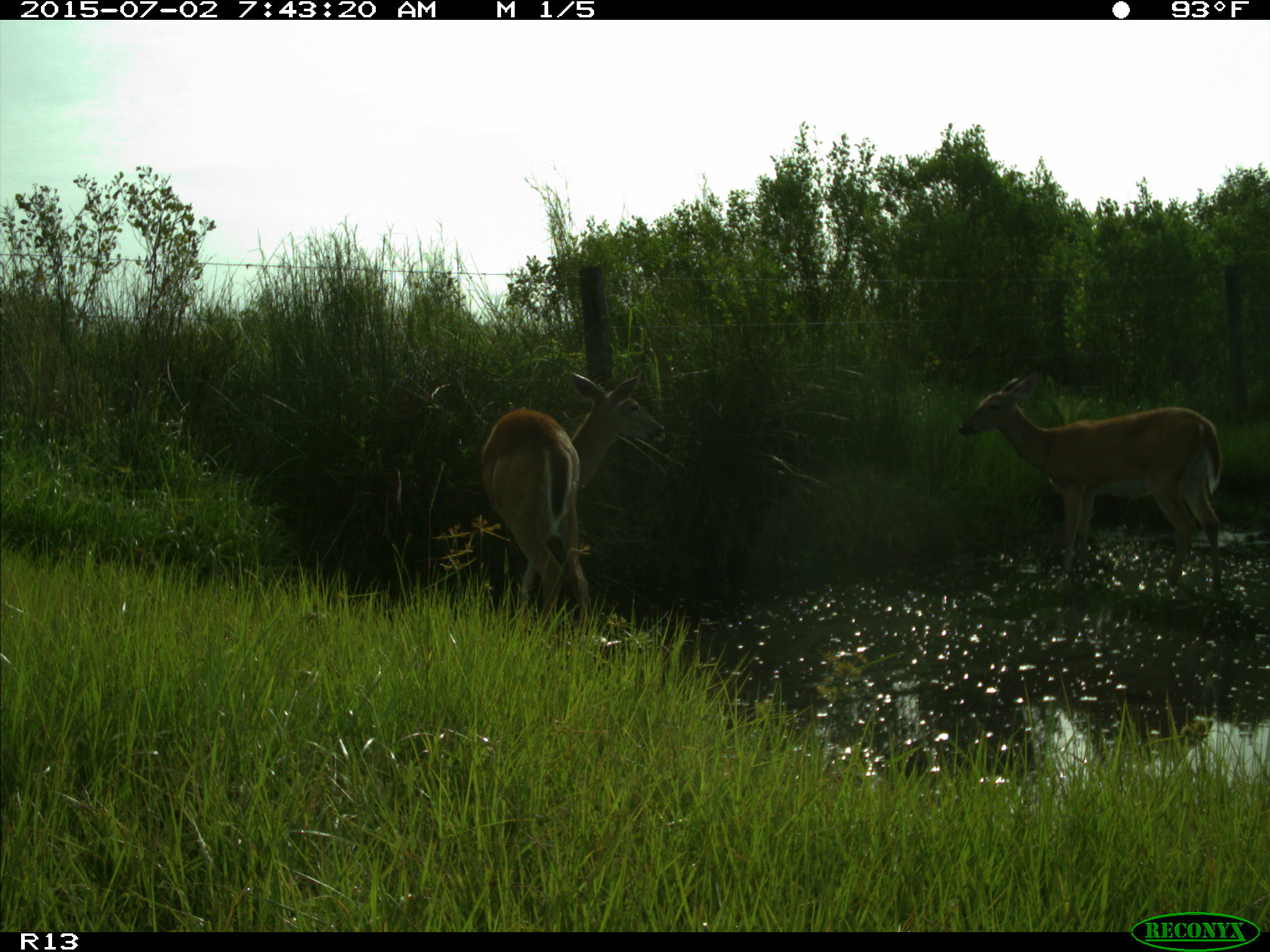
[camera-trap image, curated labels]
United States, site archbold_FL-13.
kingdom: Animalia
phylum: Chordata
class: Mammalia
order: Artiodactyla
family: Cervidae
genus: Odocoileus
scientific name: Odocoileus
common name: deer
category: unidentified deer